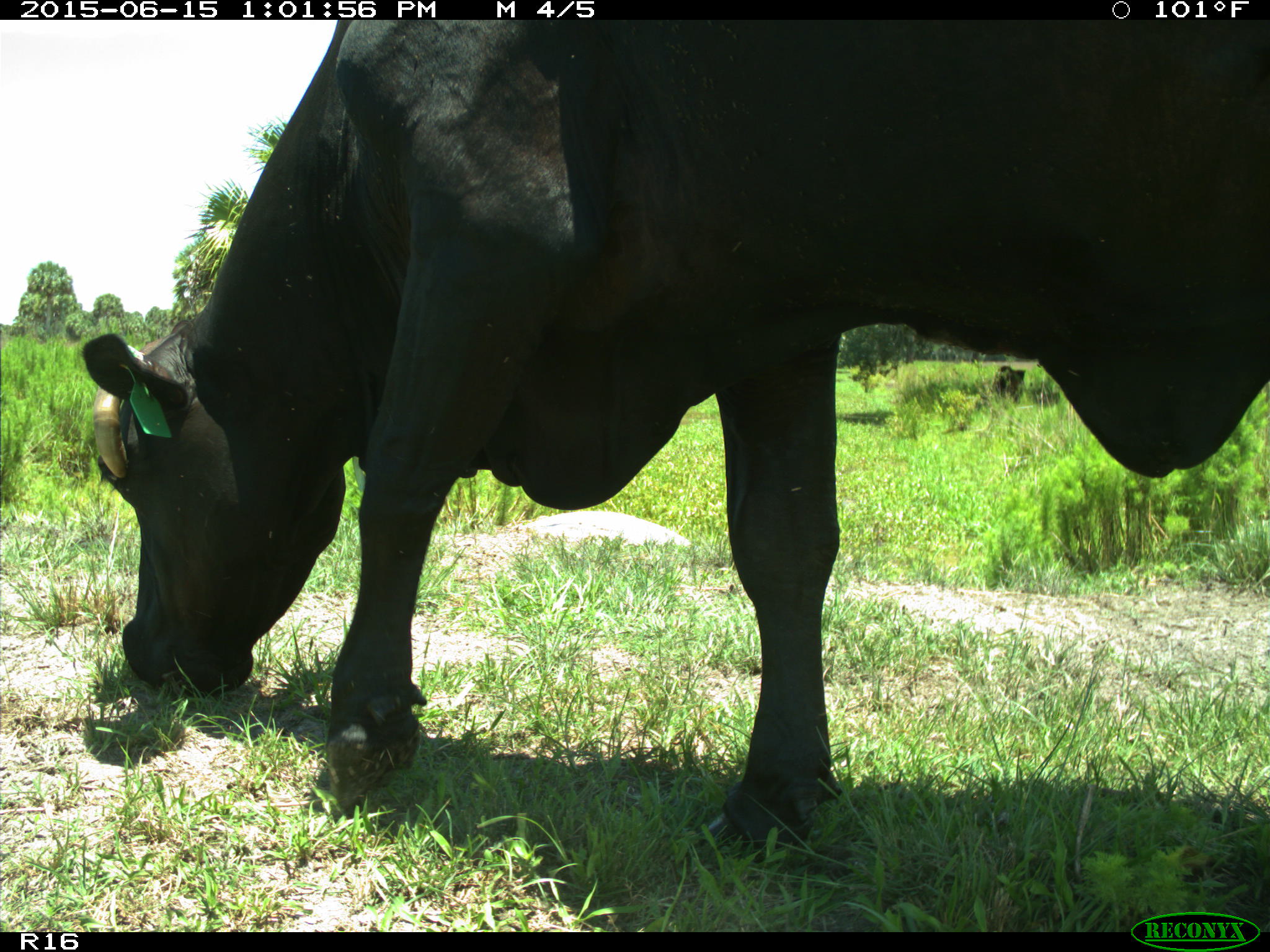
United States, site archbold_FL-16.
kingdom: Animalia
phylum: Chordata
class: Mammalia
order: Artiodactyla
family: Bovidae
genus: Bos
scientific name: Bos taurus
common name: domestic cow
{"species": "Bos taurus (domestic cow)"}